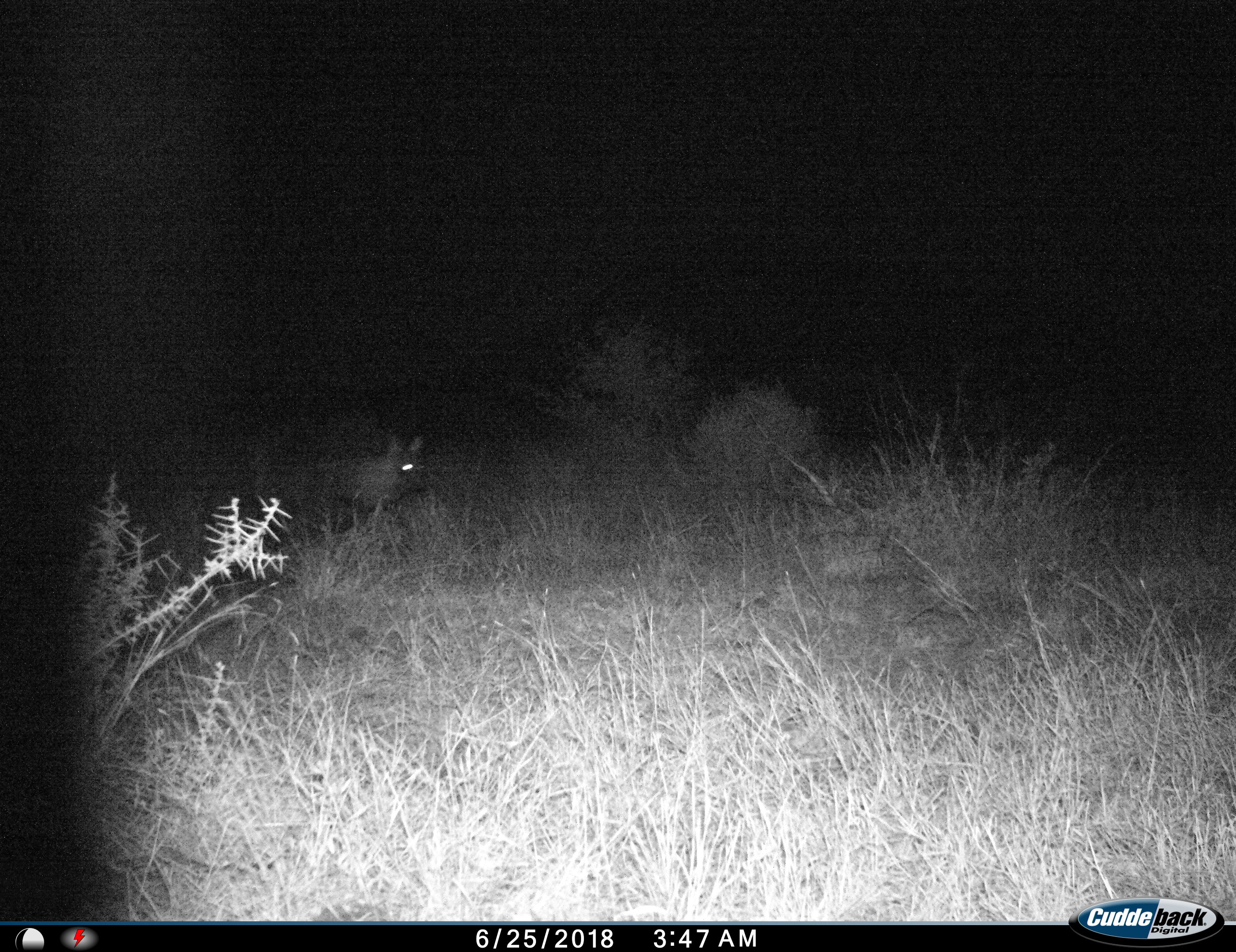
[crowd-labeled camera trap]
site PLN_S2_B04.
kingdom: Animalia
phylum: Chordata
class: Mammalia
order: Carnivora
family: Hyaenidae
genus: Parahyaena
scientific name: Parahyaena brunnea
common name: brown hyena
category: hyenabrown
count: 1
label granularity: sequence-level